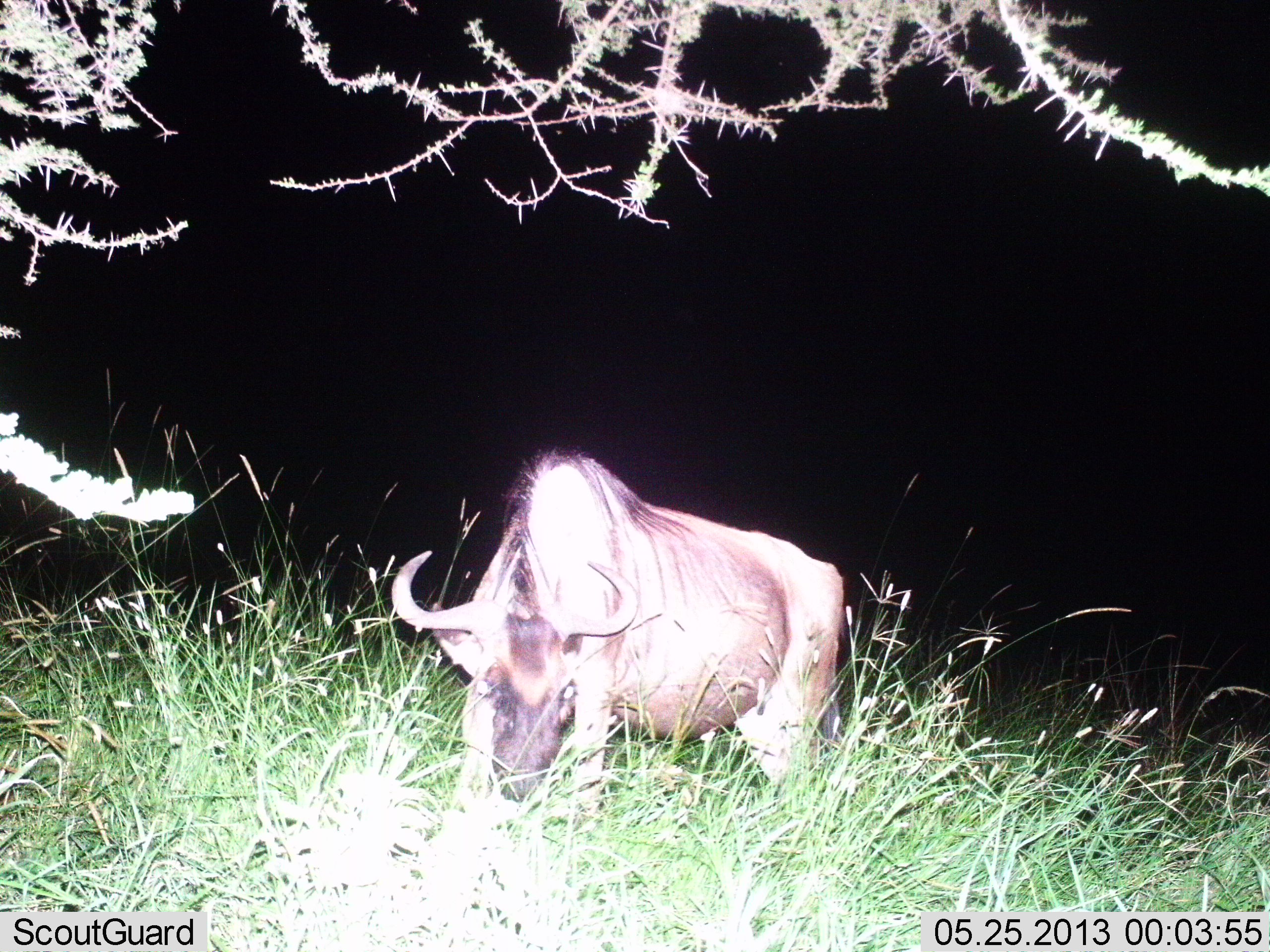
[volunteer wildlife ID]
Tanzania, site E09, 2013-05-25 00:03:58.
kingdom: Animalia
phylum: Chordata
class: Mammalia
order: Artiodactyla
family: Bovidae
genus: Connochaetes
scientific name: Connochaetes taurinus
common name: blue wildebeest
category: wildebeest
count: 1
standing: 60%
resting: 0%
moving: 0%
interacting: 0%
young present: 0%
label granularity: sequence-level